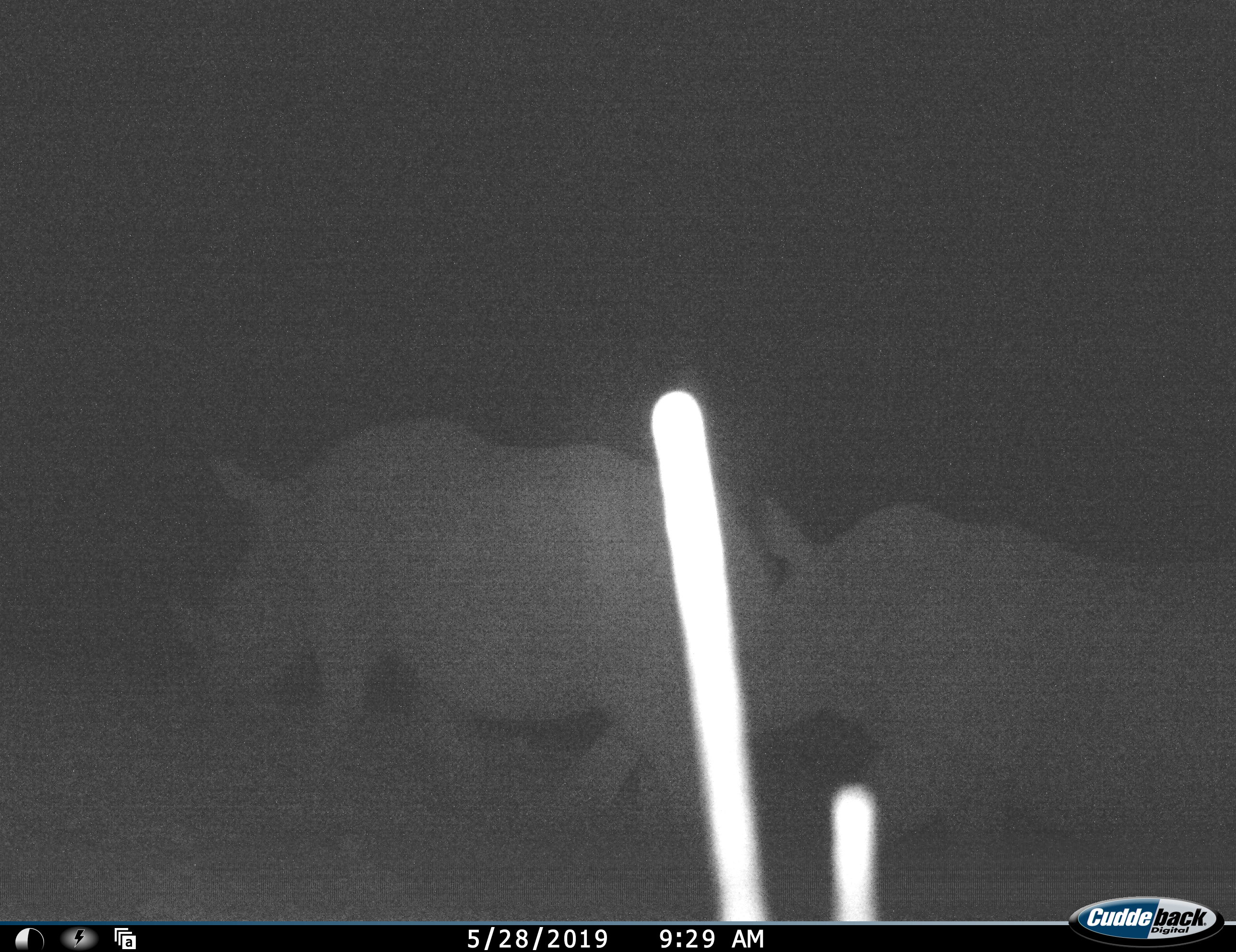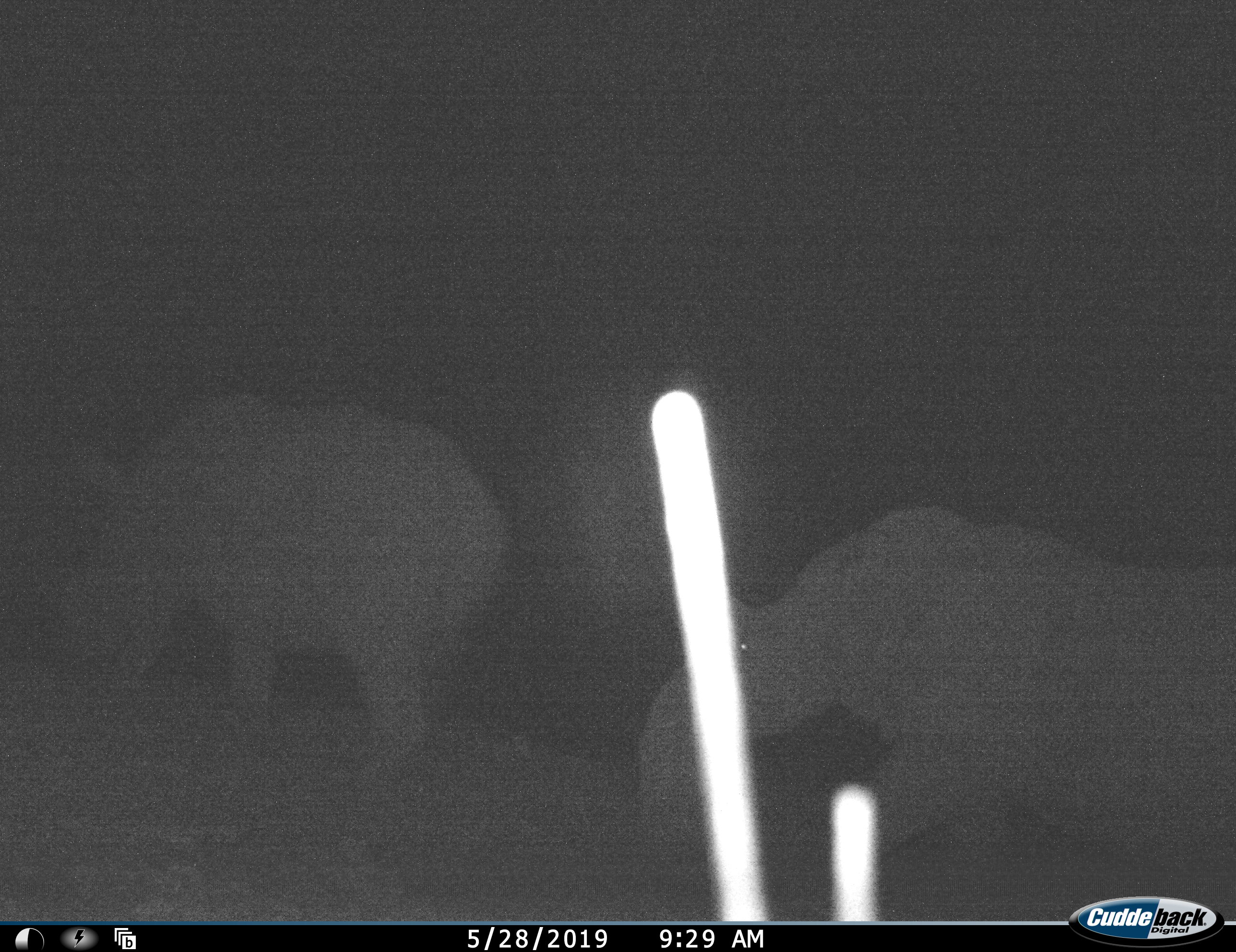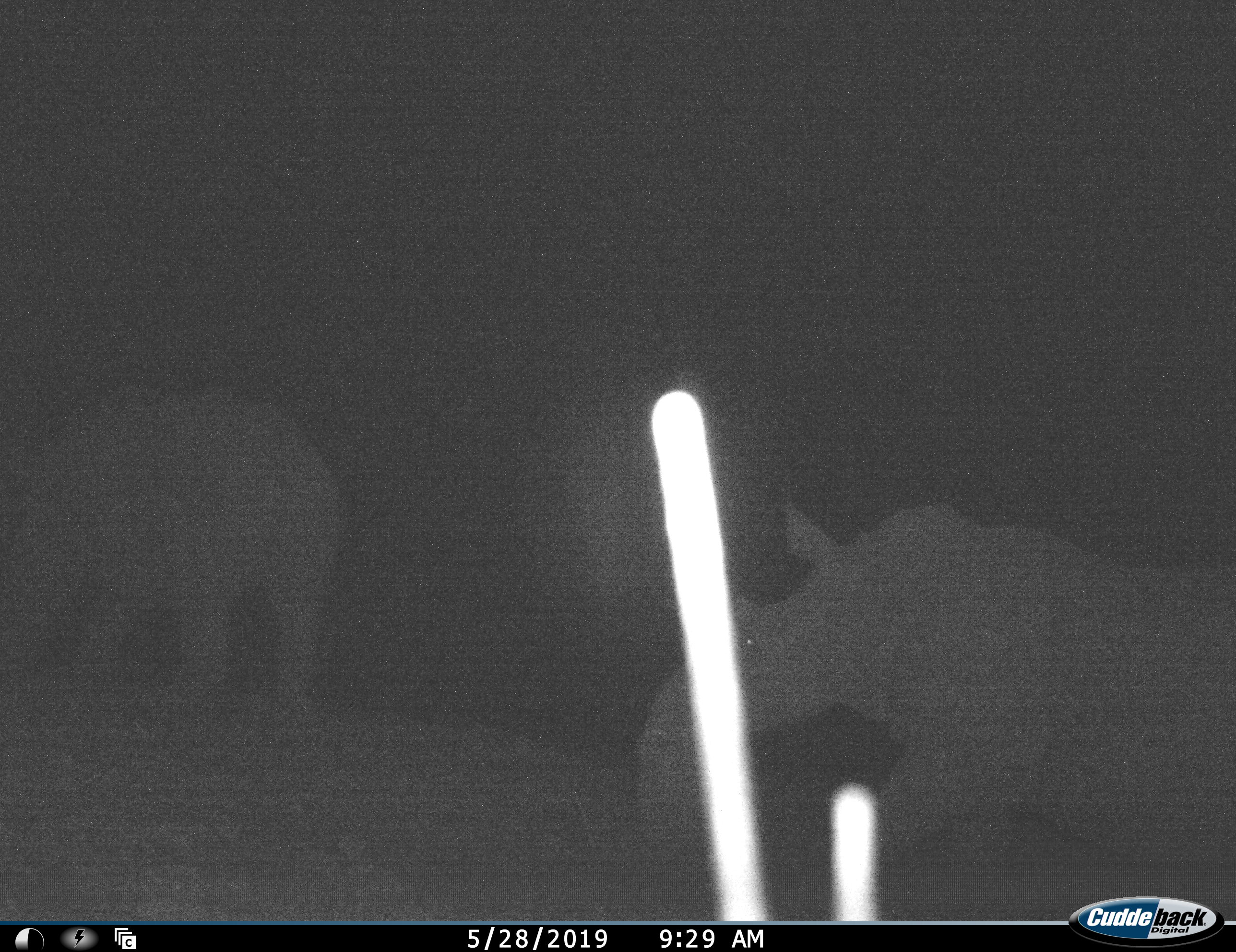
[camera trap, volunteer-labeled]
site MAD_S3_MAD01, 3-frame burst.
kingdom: Animalia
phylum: Chordata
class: Mammalia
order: Perissodactyla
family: Rhinocerotidae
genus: Diceros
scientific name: Diceros bicornis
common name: black rhinoceros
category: rhinocerosblack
Rhinocerosblack (black rhinoceros) (Diceros bicornis), count 2. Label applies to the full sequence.